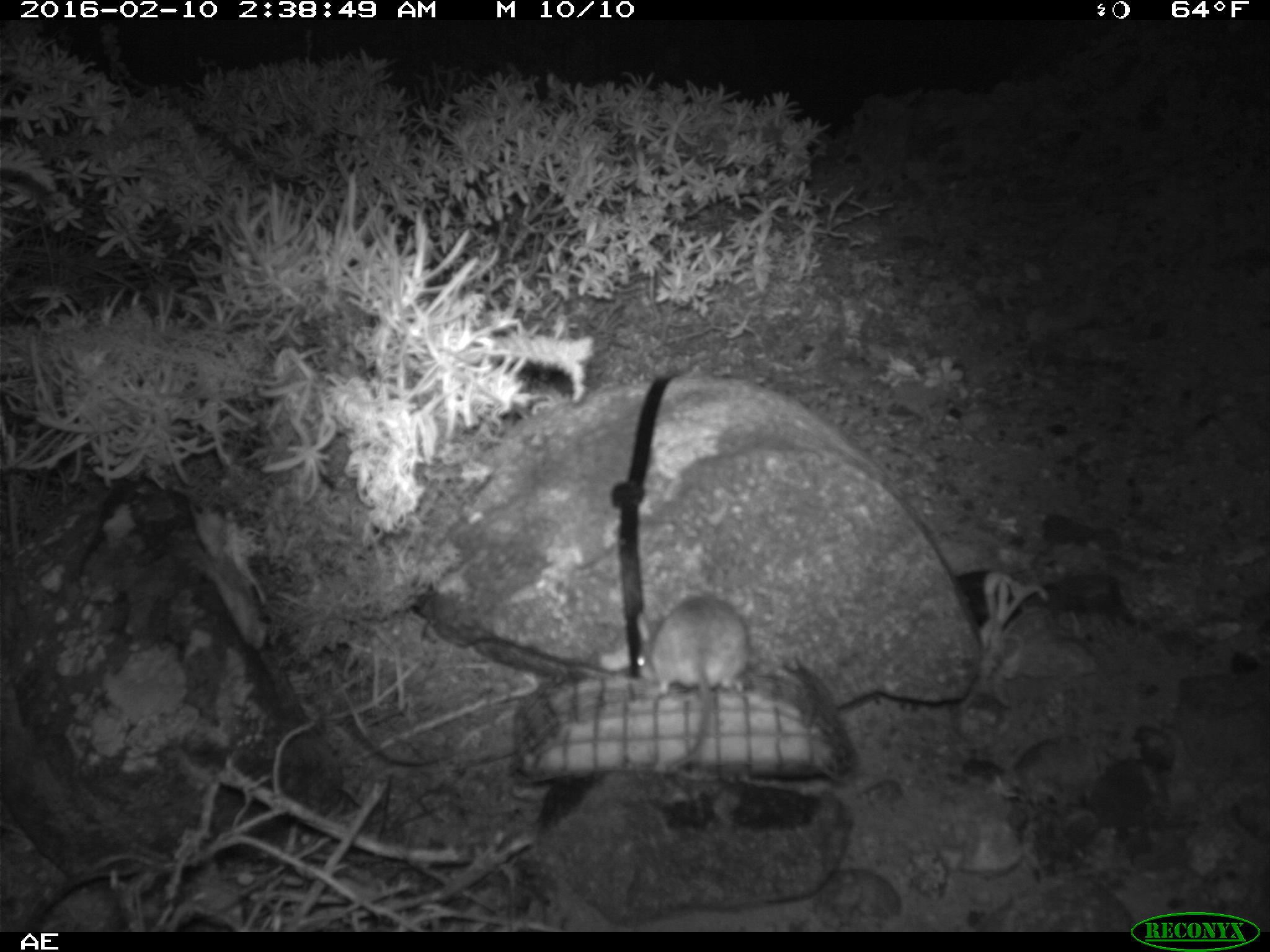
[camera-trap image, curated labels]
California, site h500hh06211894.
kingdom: Animalia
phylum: Chordata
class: Mammalia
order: Rodentia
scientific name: Rodentia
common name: rodent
Rodent (Rodentia).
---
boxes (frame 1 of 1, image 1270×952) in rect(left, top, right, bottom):
rodent: rect(633, 593, 750, 772)